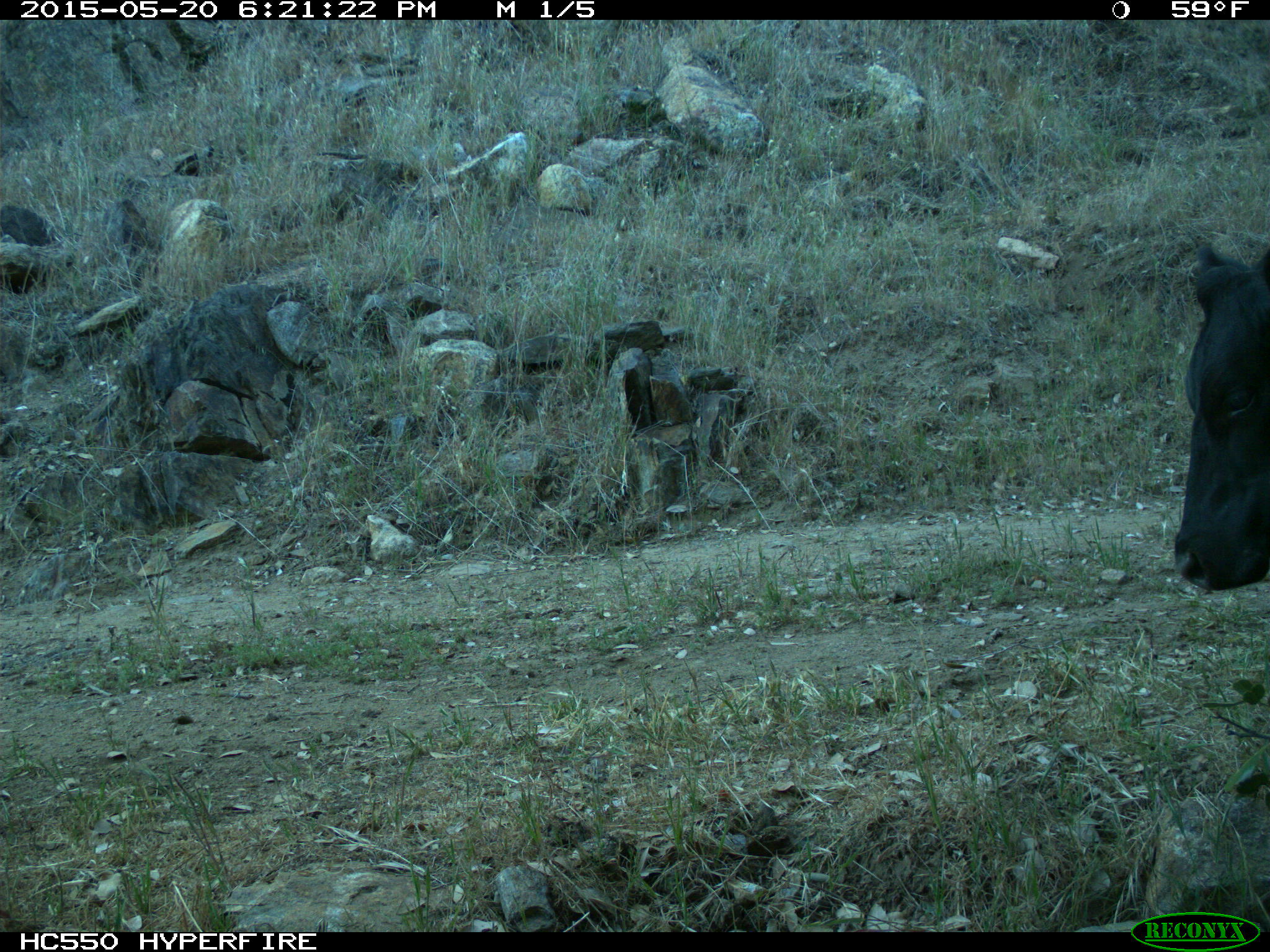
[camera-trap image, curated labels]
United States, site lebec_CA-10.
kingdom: Animalia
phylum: Chordata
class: Mammalia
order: Artiodactyla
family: Bovidae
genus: Bos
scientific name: Bos taurus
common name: domestic cow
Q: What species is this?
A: Bos taurus (domestic cow).